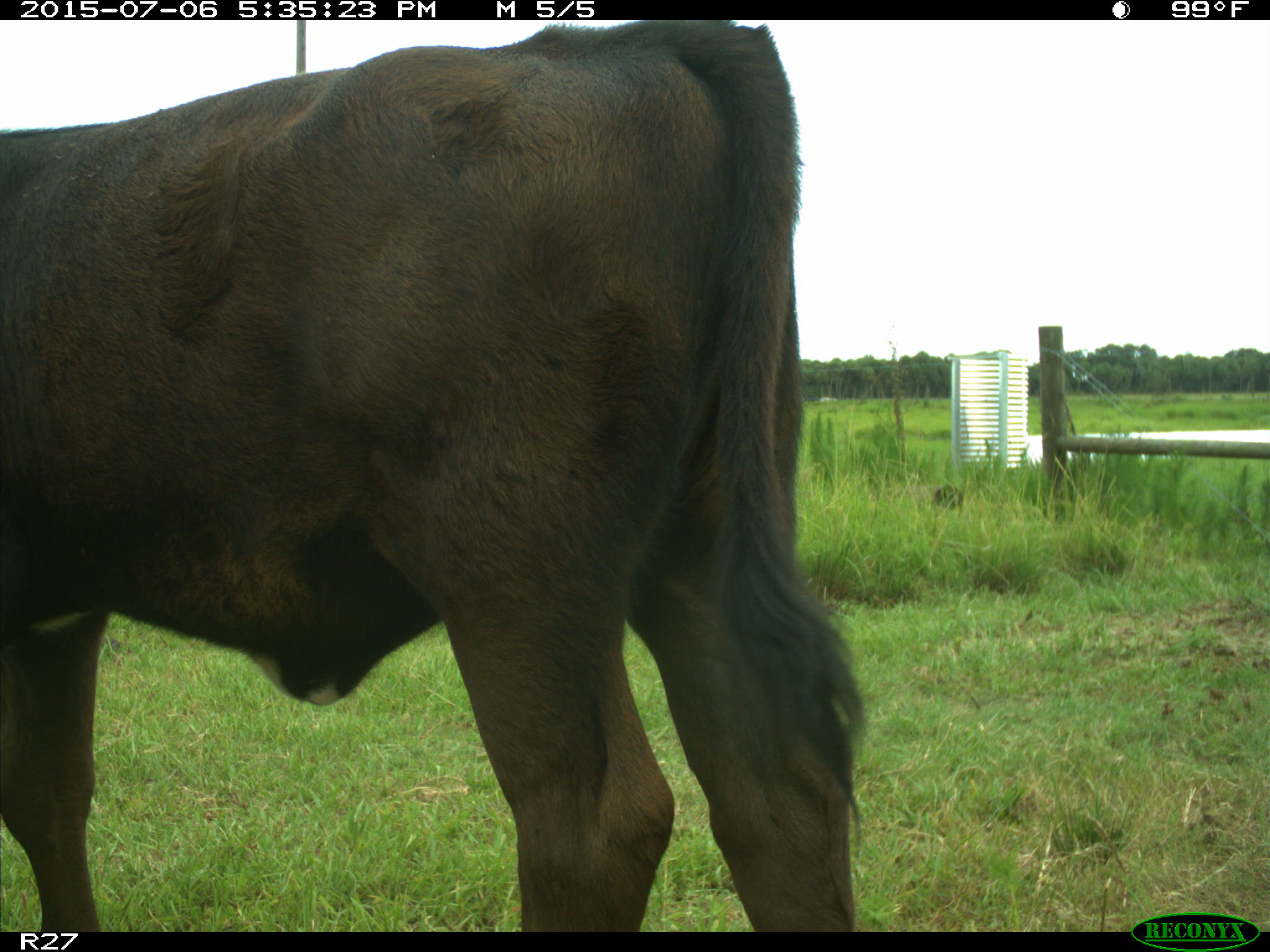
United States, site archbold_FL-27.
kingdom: Animalia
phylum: Chordata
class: Mammalia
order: Artiodactyla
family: Bovidae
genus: Bos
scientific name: Bos taurus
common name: domestic cow